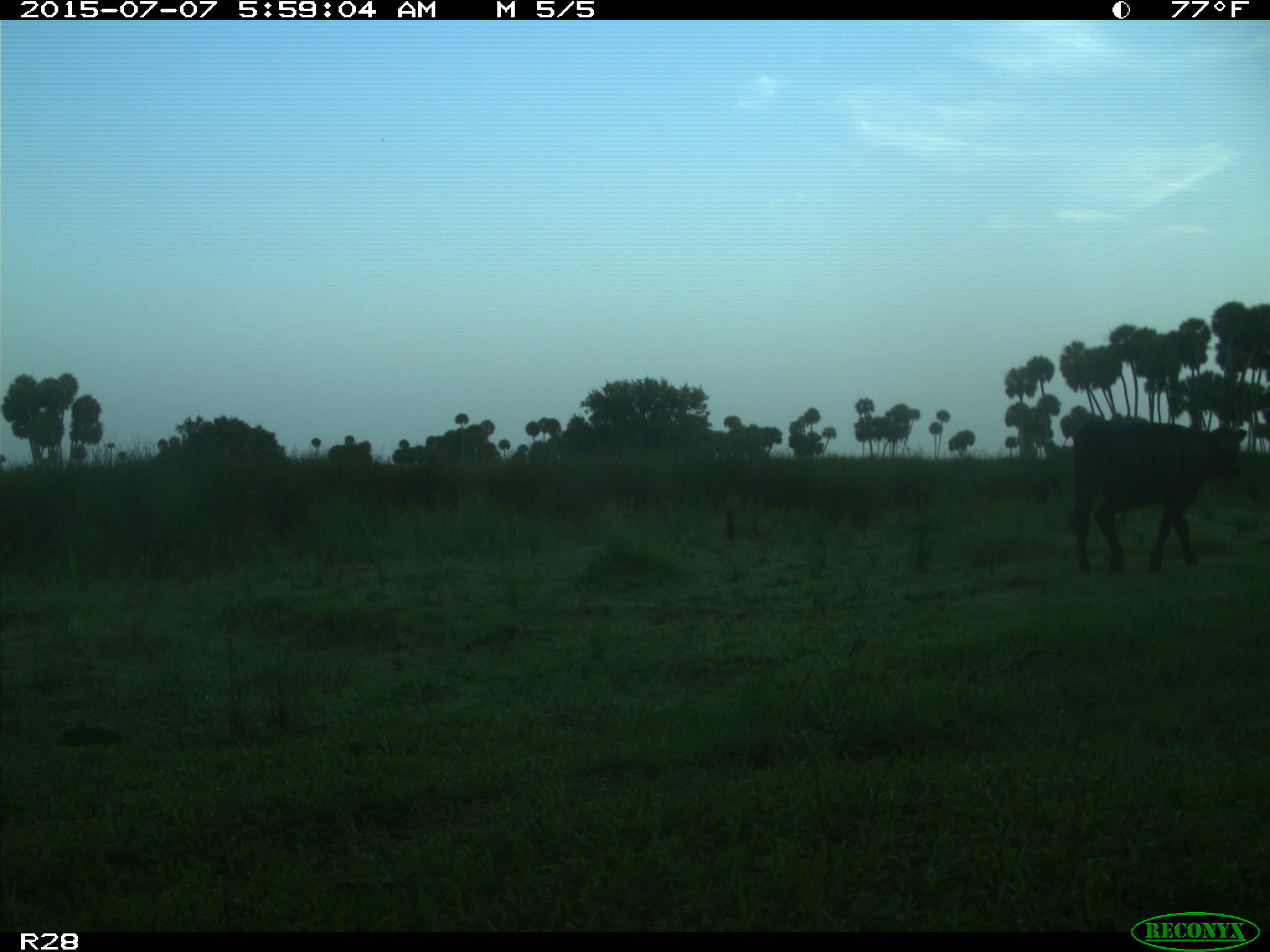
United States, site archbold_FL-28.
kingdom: Animalia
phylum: Chordata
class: Mammalia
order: Artiodactyla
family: Bovidae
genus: Bos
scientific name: Bos taurus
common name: domestic cow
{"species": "Bos taurus (domestic cow)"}